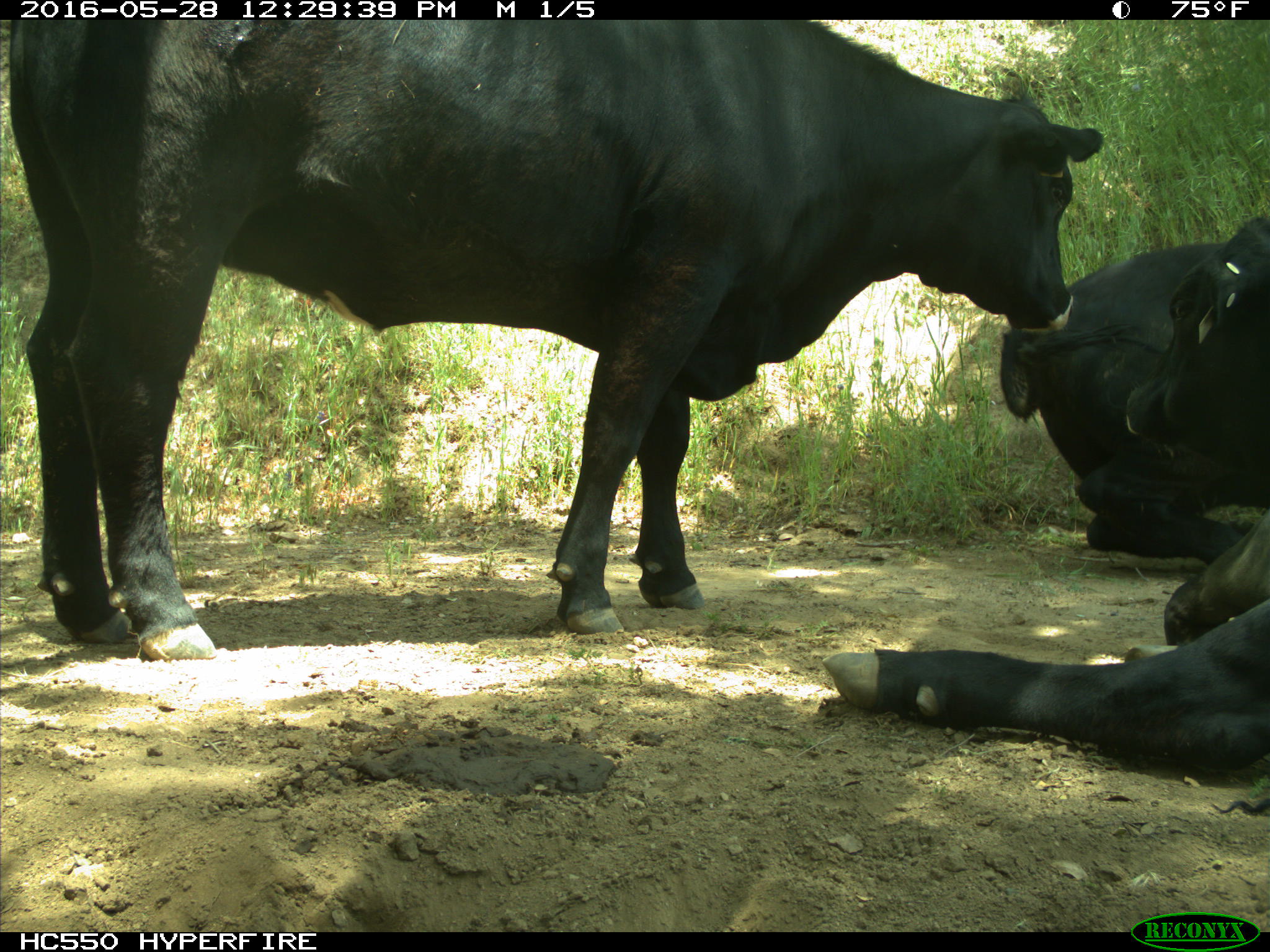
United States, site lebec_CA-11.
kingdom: Animalia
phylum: Chordata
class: Mammalia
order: Artiodactyla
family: Bovidae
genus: Bos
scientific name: Bos taurus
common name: domestic cow